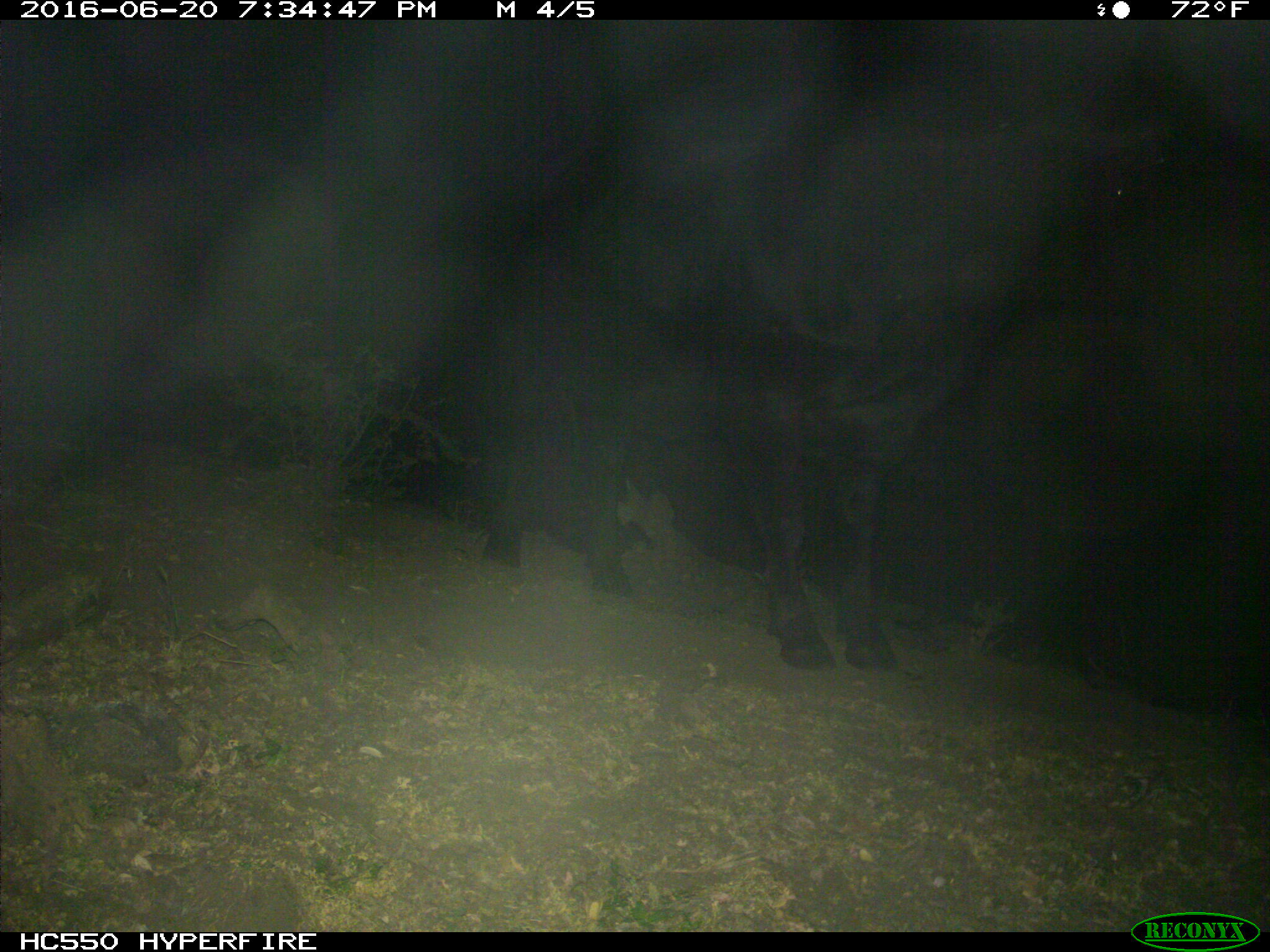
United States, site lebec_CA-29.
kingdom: Animalia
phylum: Chordata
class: Mammalia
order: Artiodactyla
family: Bovidae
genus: Bos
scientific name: Bos taurus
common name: domestic cow